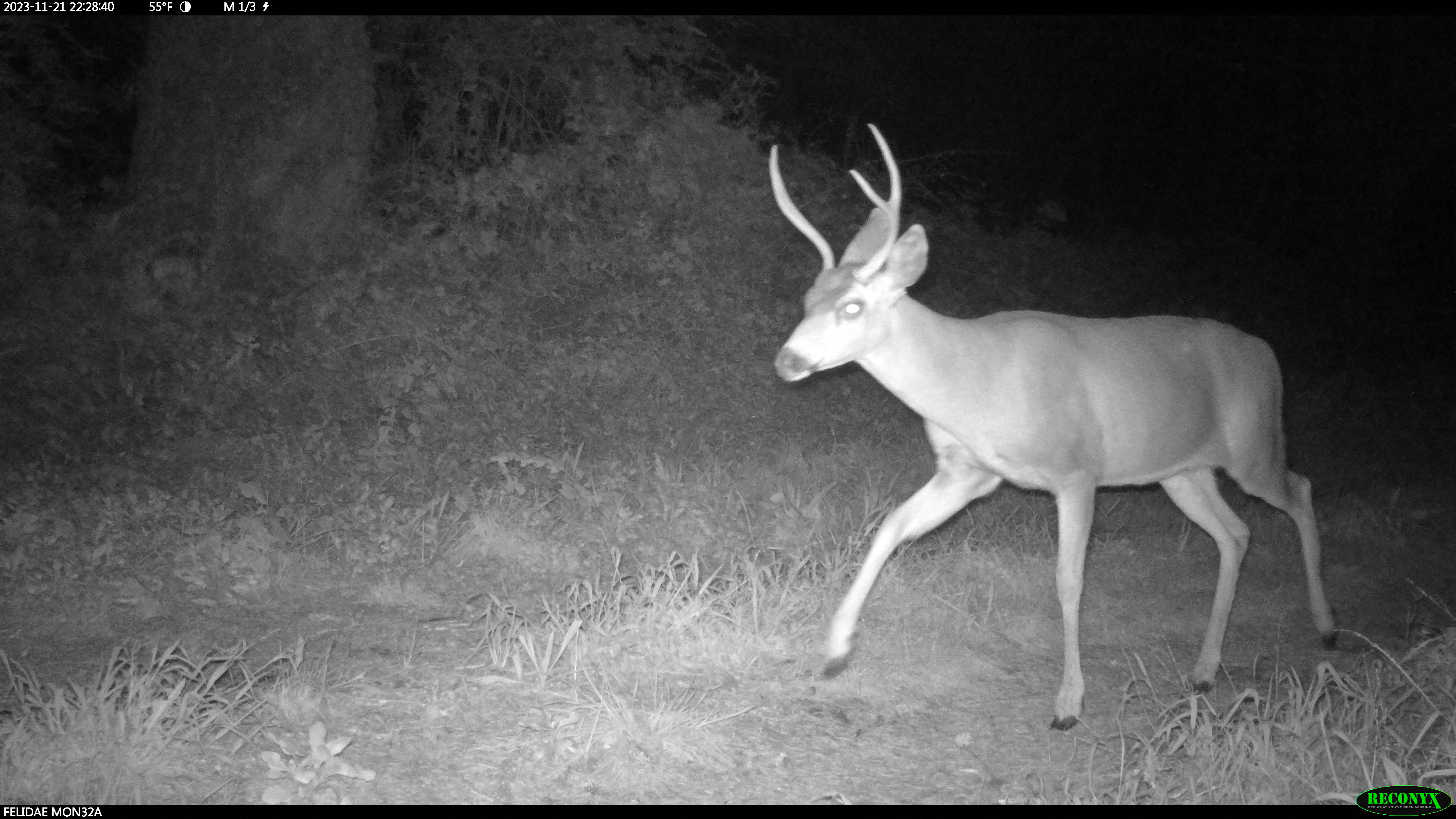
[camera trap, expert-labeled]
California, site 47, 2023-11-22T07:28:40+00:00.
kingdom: Animalia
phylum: Chordata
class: Mammalia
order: Artiodactyla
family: Cervidae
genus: Odocoileus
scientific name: Odocoileus hemionus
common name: mule deer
Mule deer (Odocoileus hemionus).